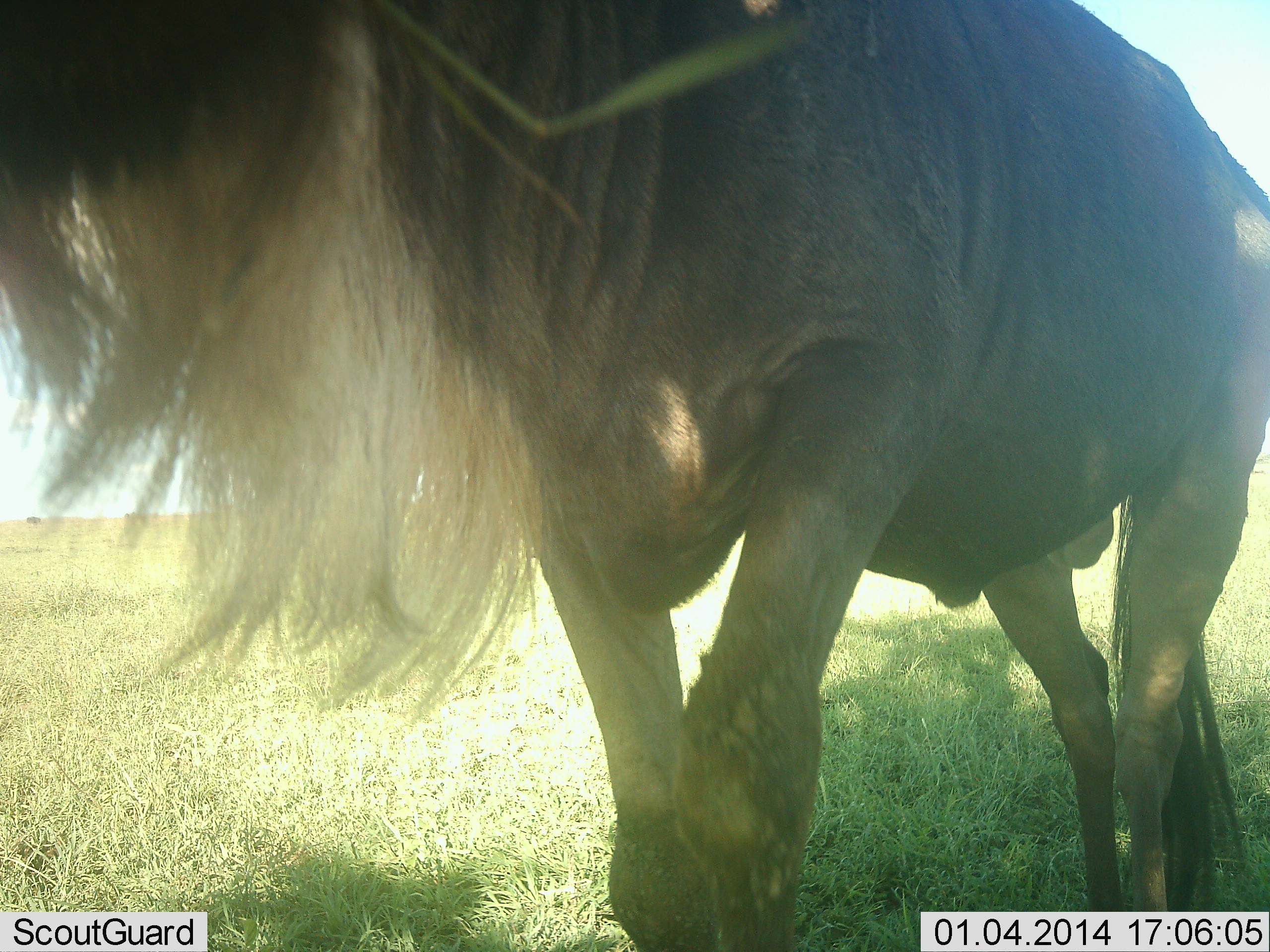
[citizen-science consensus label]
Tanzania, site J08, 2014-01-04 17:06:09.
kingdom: Animalia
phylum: Chordata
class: Mammalia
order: Artiodactyla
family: Bovidae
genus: Connochaetes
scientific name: Connochaetes taurinus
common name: blue wildebeest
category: wildebeest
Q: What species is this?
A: Wildebeest (blue wildebeest) (Connochaetes taurinus).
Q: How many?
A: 1.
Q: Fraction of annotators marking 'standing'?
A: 61%.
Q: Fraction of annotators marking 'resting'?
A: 0%.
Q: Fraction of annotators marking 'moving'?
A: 34%.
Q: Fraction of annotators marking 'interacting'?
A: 11%.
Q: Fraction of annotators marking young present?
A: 0%.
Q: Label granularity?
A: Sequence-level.